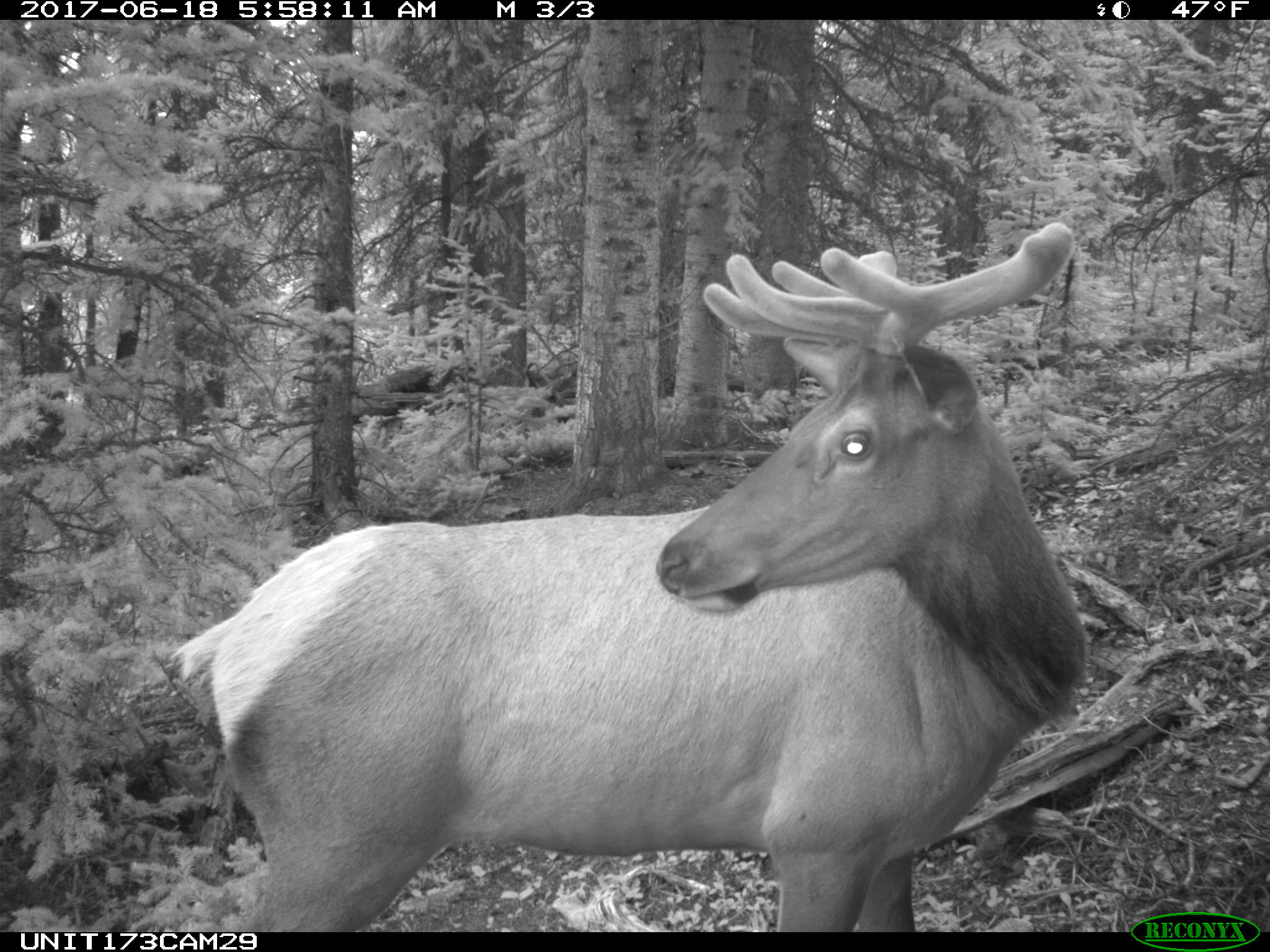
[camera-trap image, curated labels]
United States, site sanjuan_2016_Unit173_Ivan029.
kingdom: Animalia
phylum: Chordata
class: Mammalia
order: Artiodactyla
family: Cervidae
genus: Cervus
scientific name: Cervus elaphus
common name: red deer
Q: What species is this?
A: Cervus elaphus (red deer).